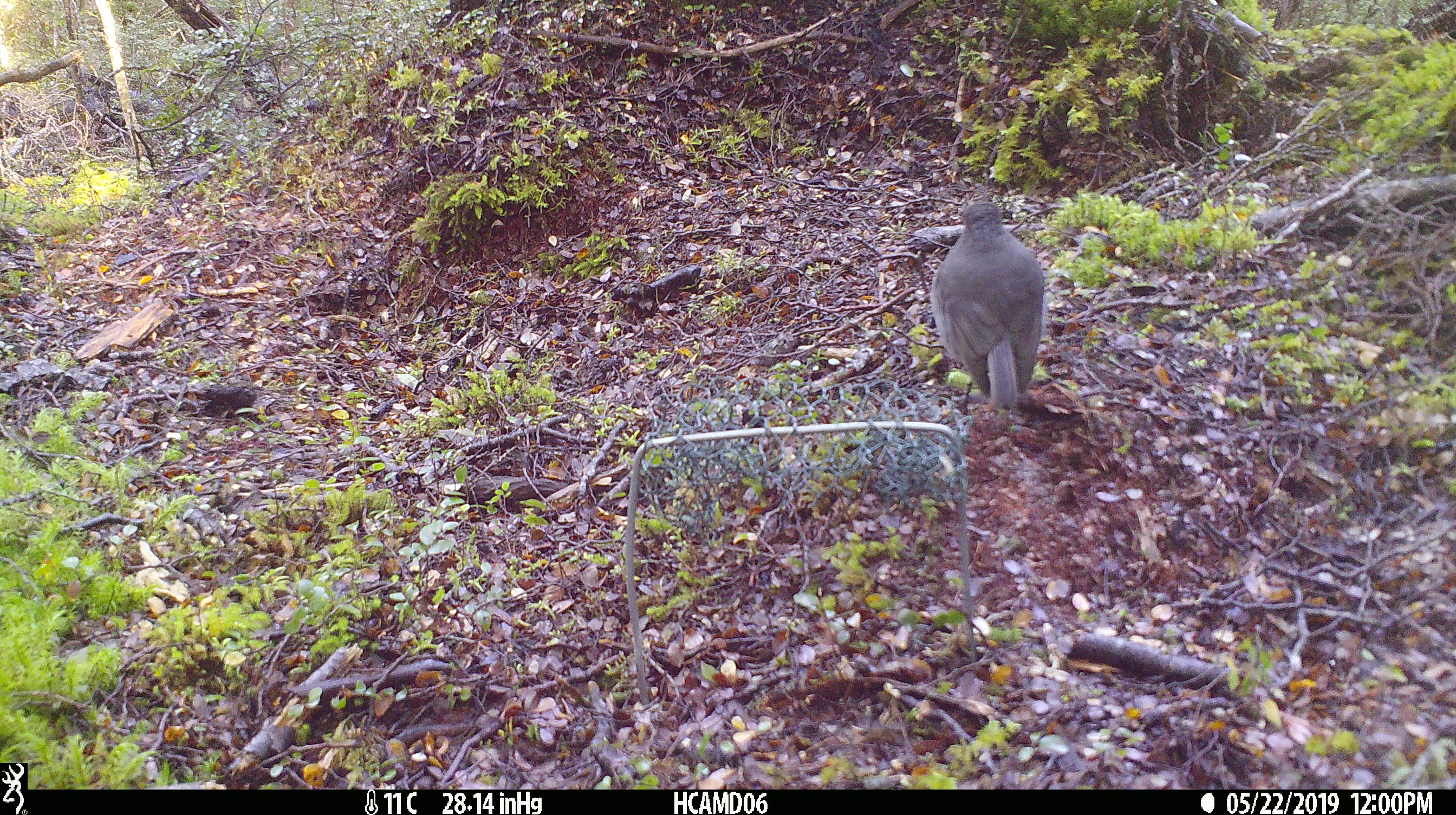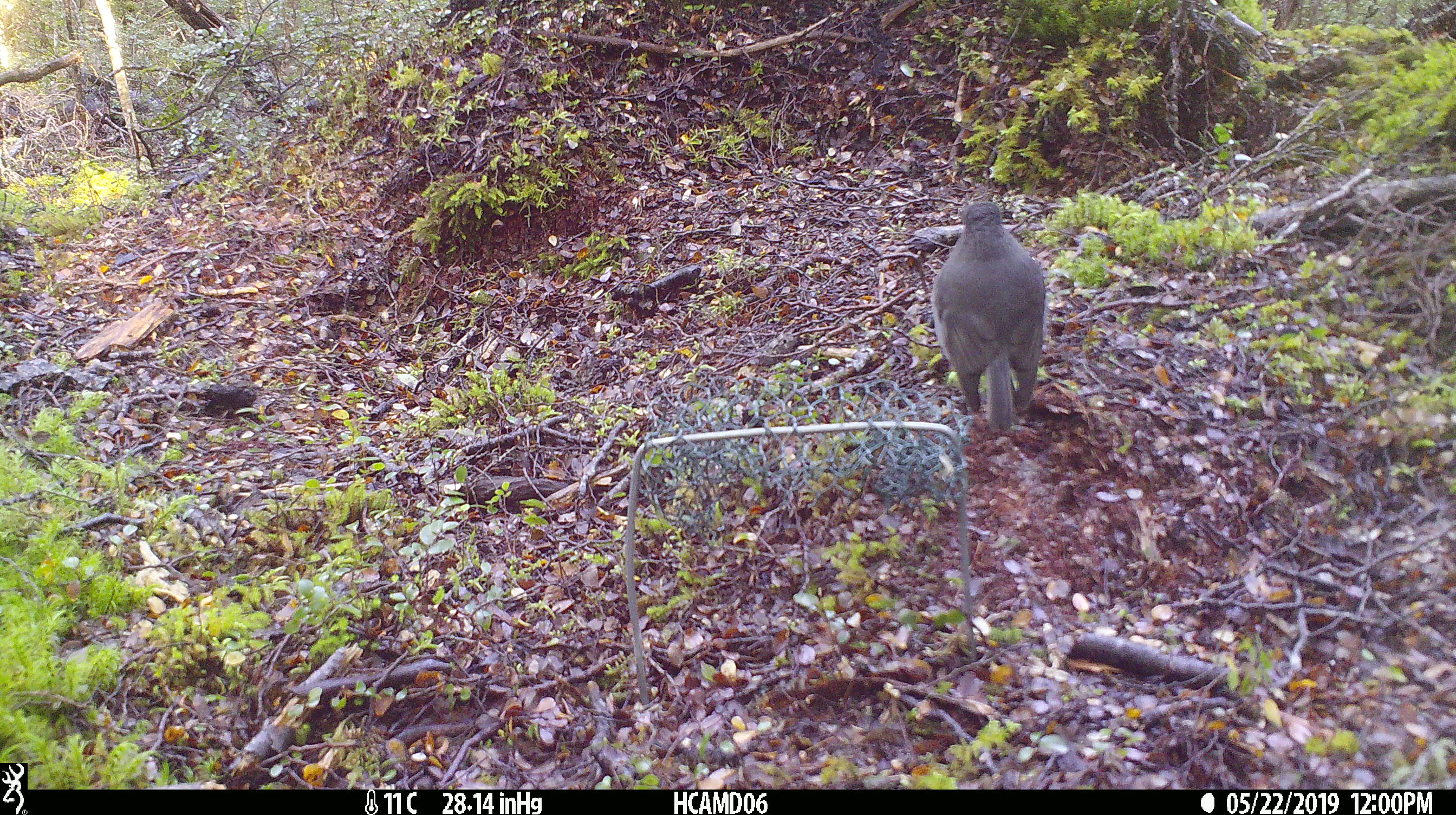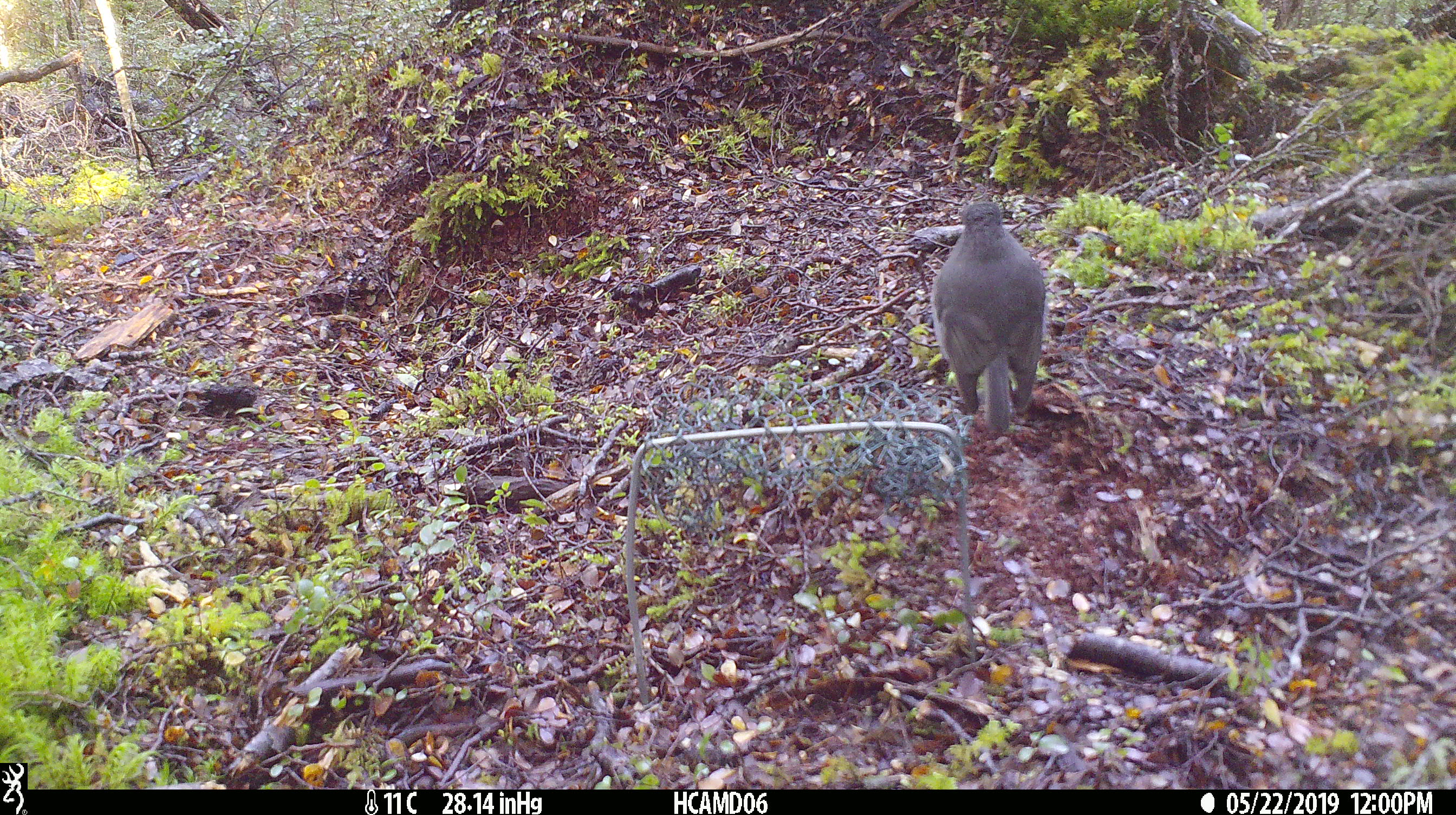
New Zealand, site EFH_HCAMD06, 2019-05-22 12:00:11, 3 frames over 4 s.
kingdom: Animalia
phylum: Chordata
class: Aves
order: Passeriformes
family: Petroicidae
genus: Petroica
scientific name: Petroica australis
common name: new zealand robin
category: robin